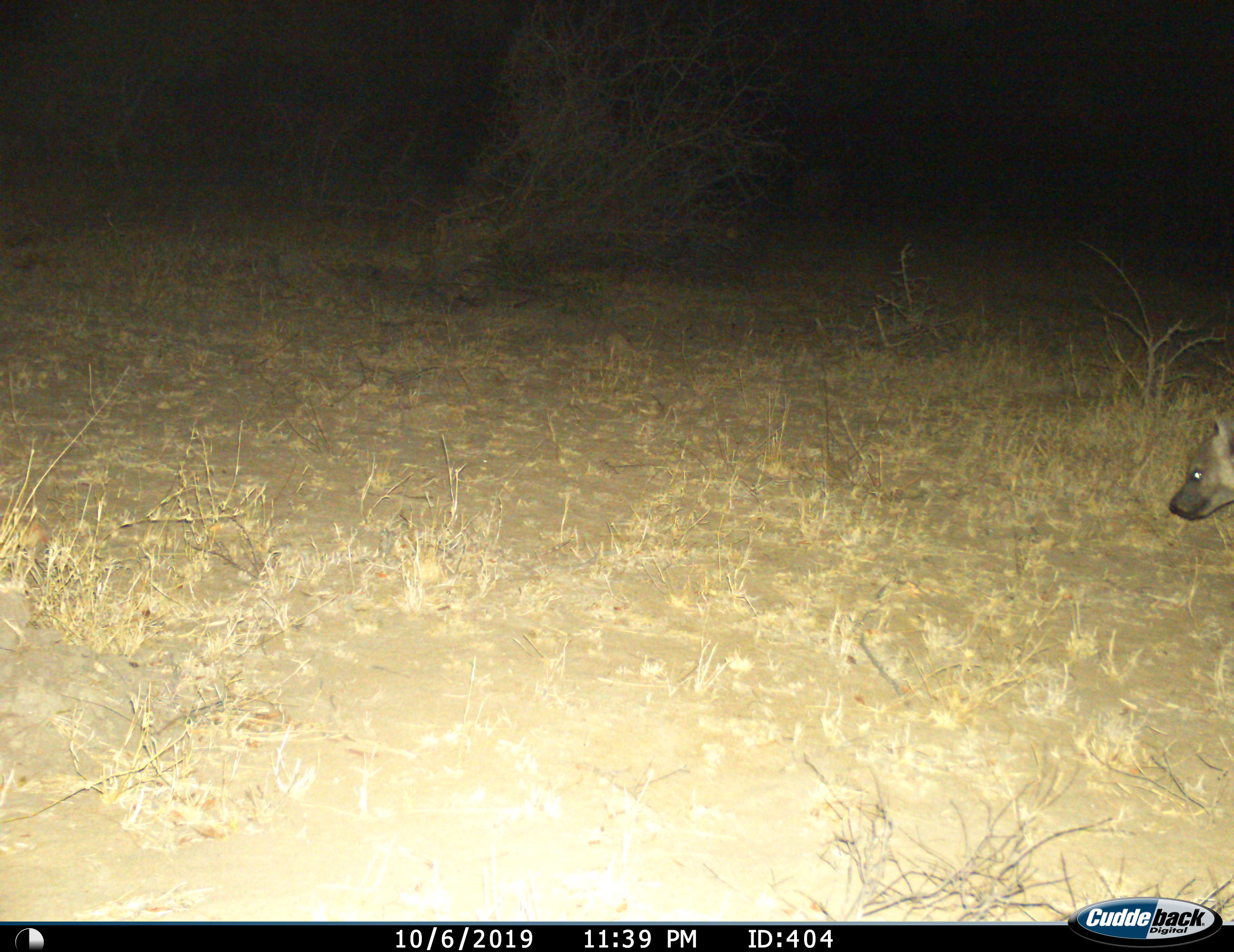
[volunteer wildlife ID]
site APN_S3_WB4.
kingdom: Animalia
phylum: Chordata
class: Mammalia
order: Carnivora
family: Hyaenidae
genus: Crocuta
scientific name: Crocuta crocuta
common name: spotted hyena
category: hyenaspotted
Hyenaspotted (spotted hyena) (Crocuta crocuta), count 1. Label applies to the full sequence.